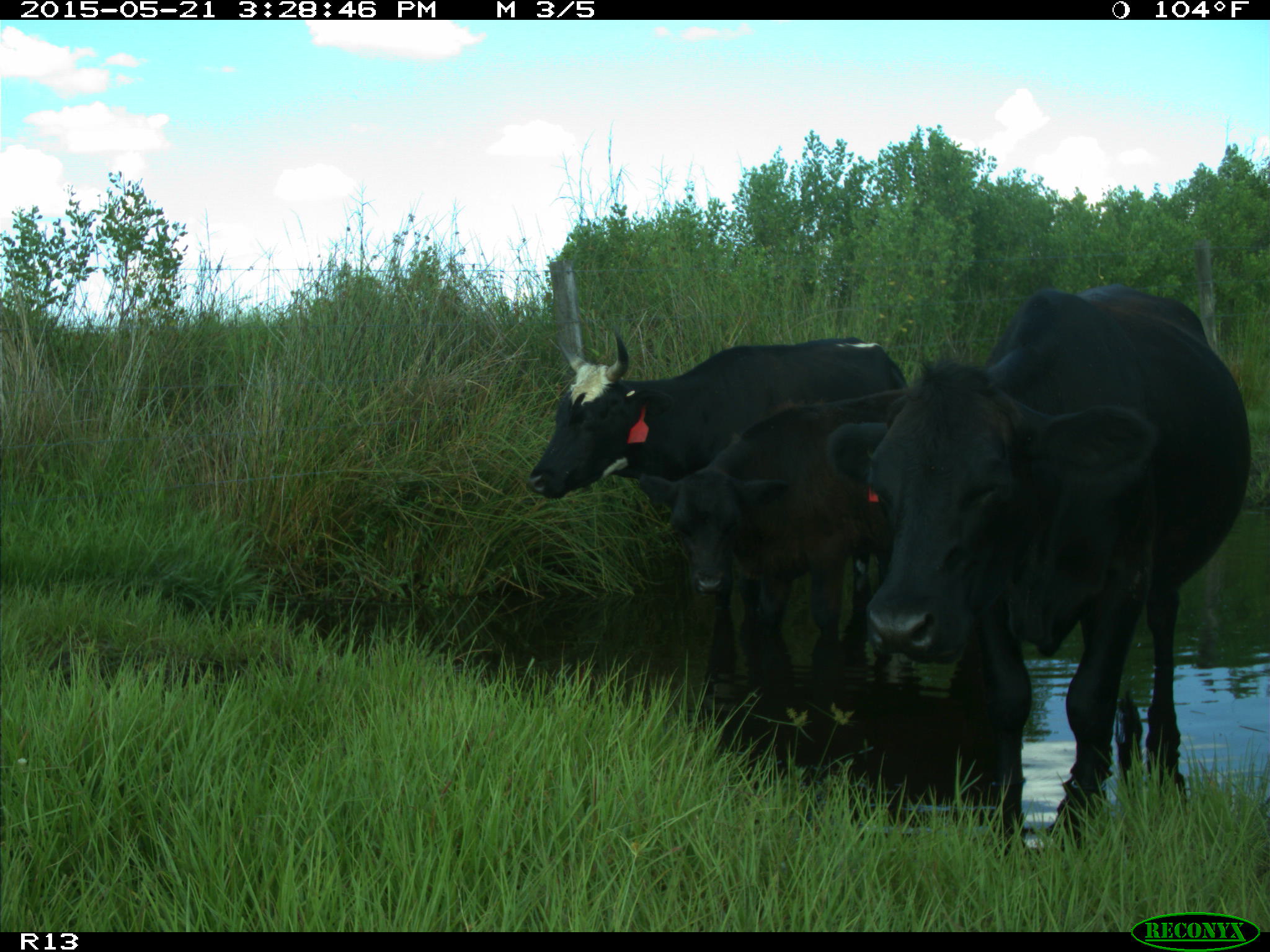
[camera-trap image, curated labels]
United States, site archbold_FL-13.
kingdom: Animalia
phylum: Chordata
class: Mammalia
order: Artiodactyla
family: Bovidae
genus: Bos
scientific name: Bos taurus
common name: domestic cow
Bos taurus (domestic cow).